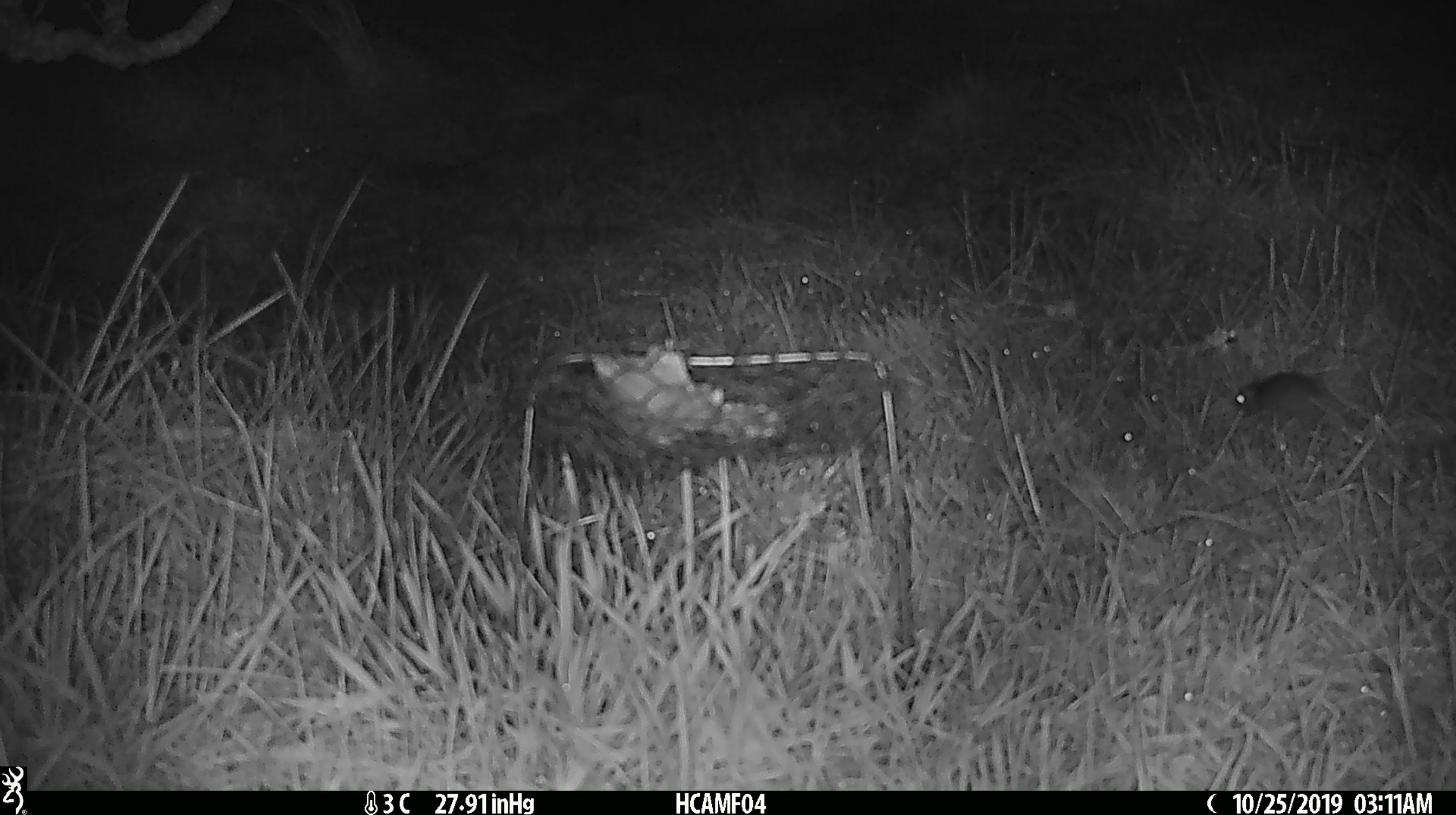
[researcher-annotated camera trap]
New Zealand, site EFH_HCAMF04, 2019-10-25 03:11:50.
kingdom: Animalia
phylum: Chordata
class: Mammalia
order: Rodentia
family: Muridae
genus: Mus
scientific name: Mus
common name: mouse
Mouse (Mus).